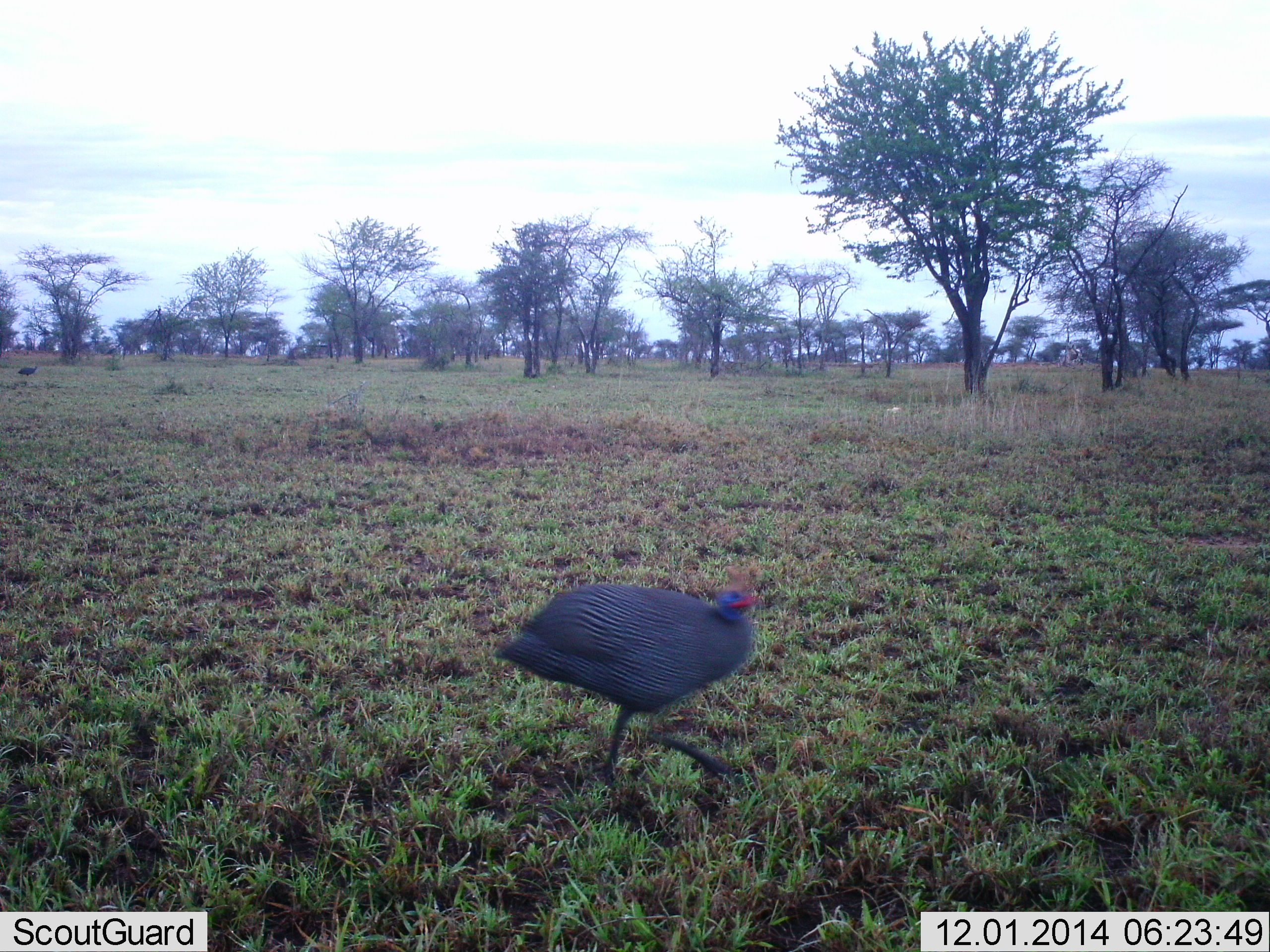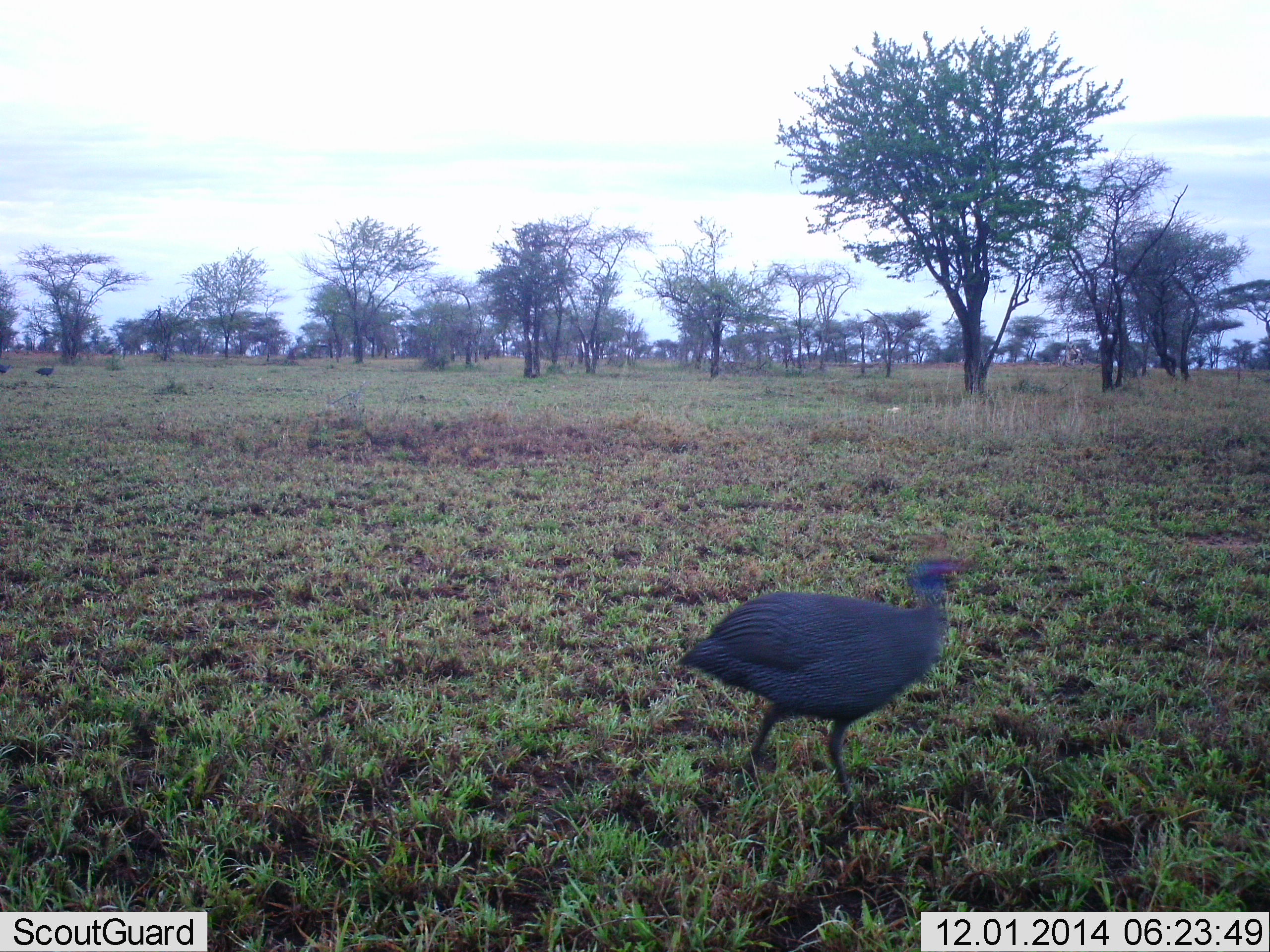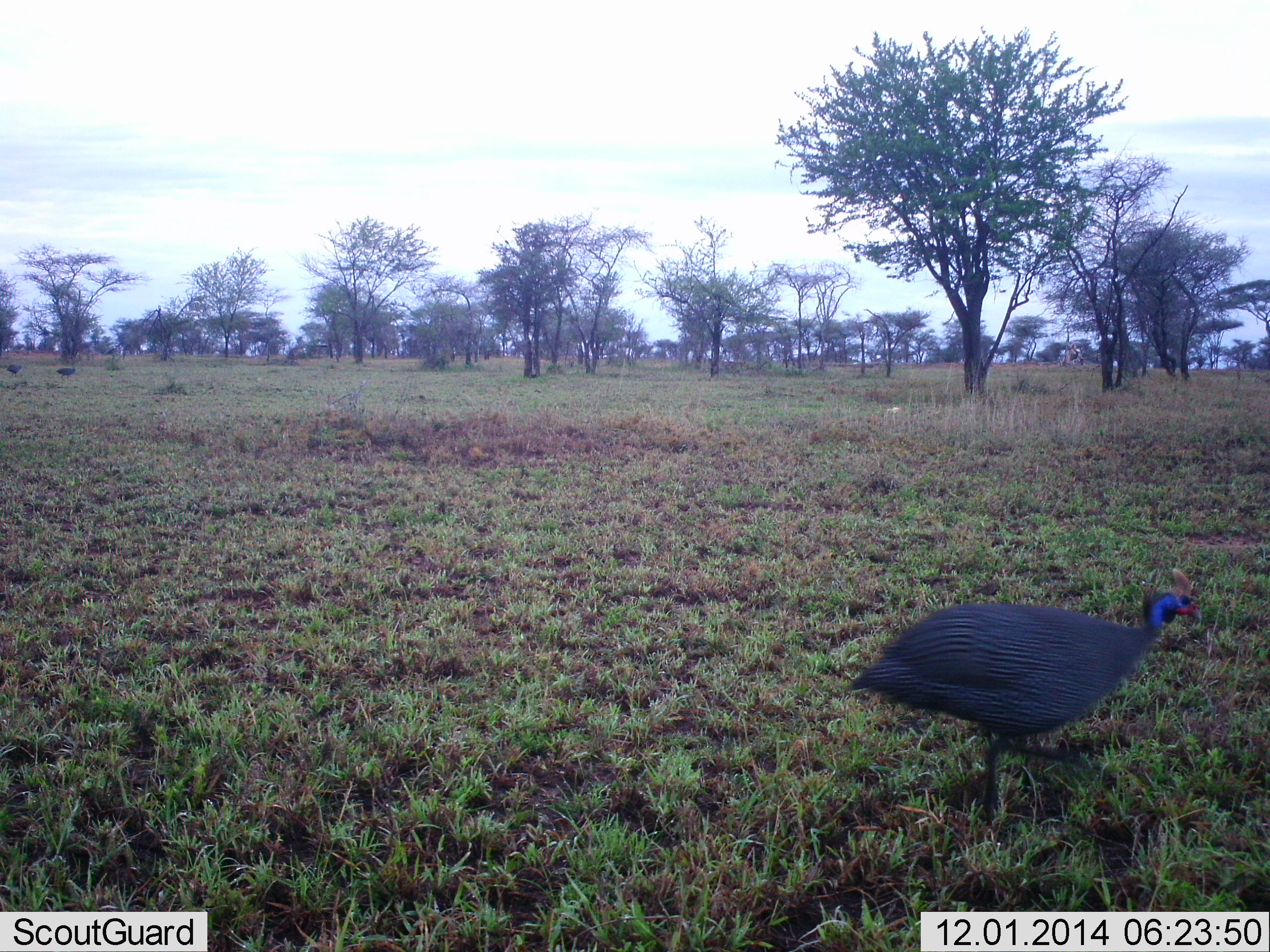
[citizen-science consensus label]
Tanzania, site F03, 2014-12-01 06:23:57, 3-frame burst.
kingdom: Animalia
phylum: Chordata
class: Aves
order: Galliformes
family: Numididae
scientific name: Numididae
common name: guinea fowl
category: guineafowl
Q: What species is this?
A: Guineafowl (guinea fowl) (Numididae).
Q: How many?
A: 1.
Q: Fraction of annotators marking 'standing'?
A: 9%.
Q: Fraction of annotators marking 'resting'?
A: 0%.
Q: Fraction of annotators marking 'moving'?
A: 91%.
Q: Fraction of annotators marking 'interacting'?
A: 0%.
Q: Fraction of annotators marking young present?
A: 0%.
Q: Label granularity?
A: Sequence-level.